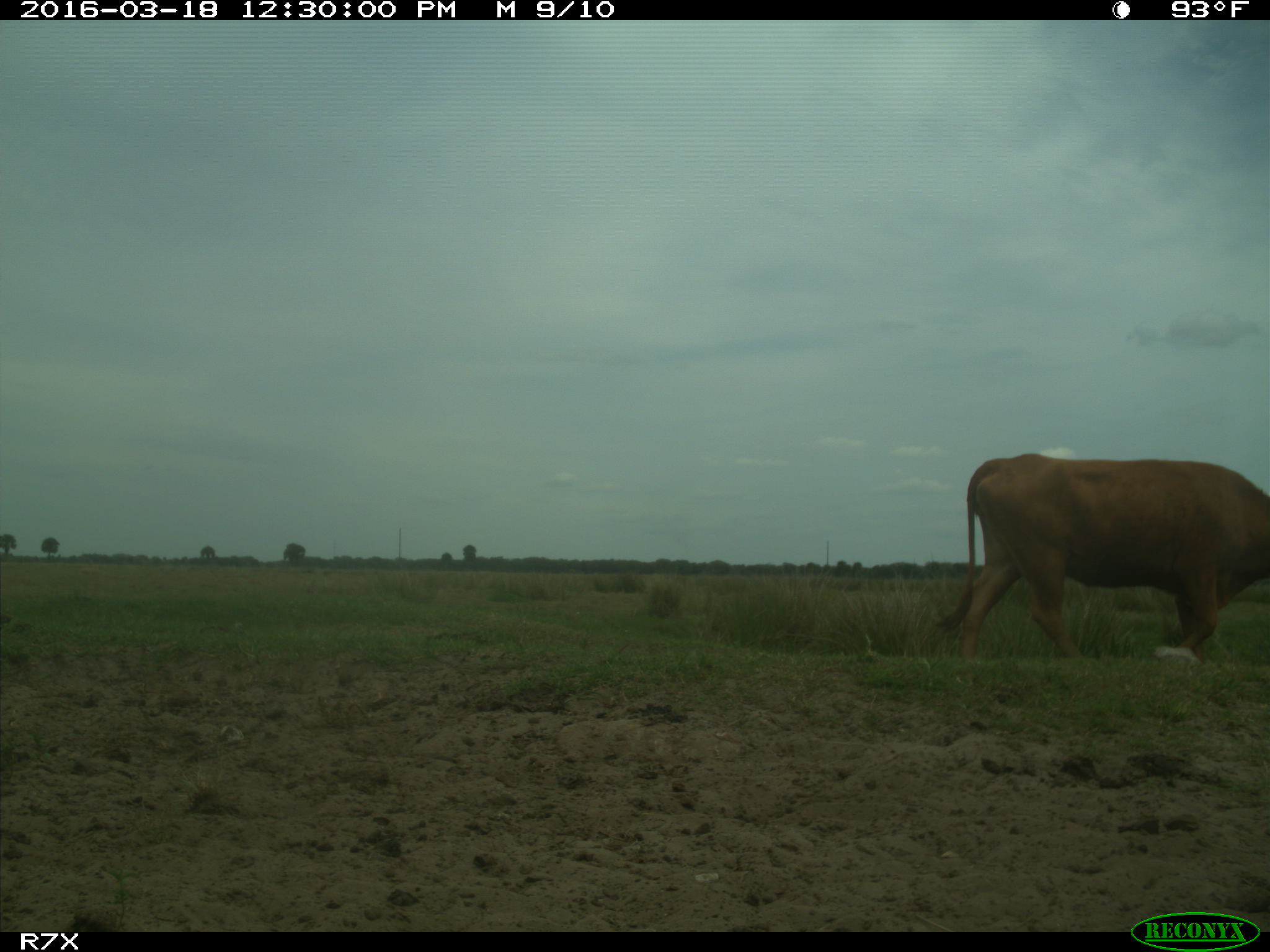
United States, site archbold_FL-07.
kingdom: Animalia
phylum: Chordata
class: Mammalia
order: Artiodactyla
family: Bovidae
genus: Bos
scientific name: Bos taurus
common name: domestic cow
Bos taurus (domestic cow).